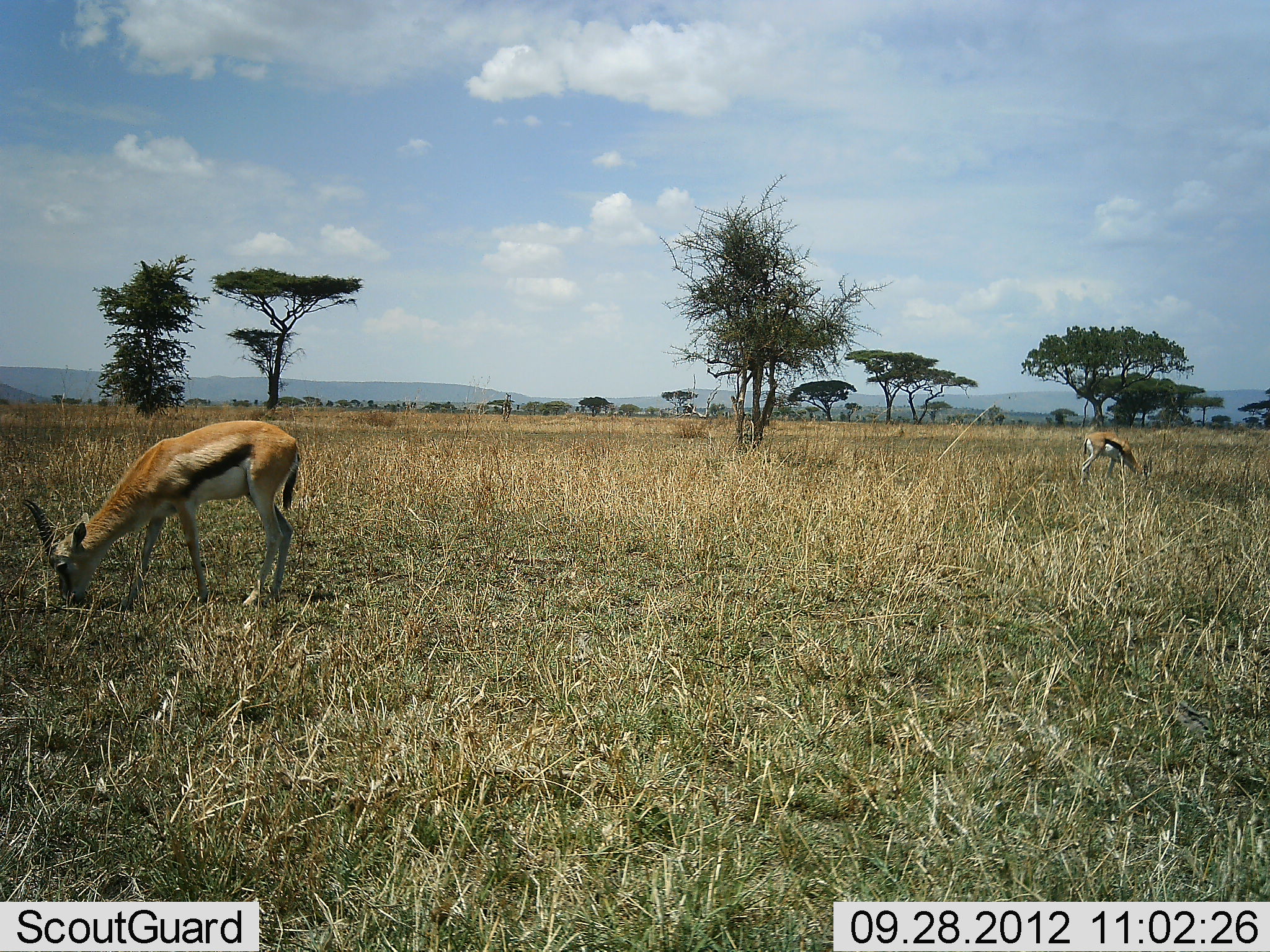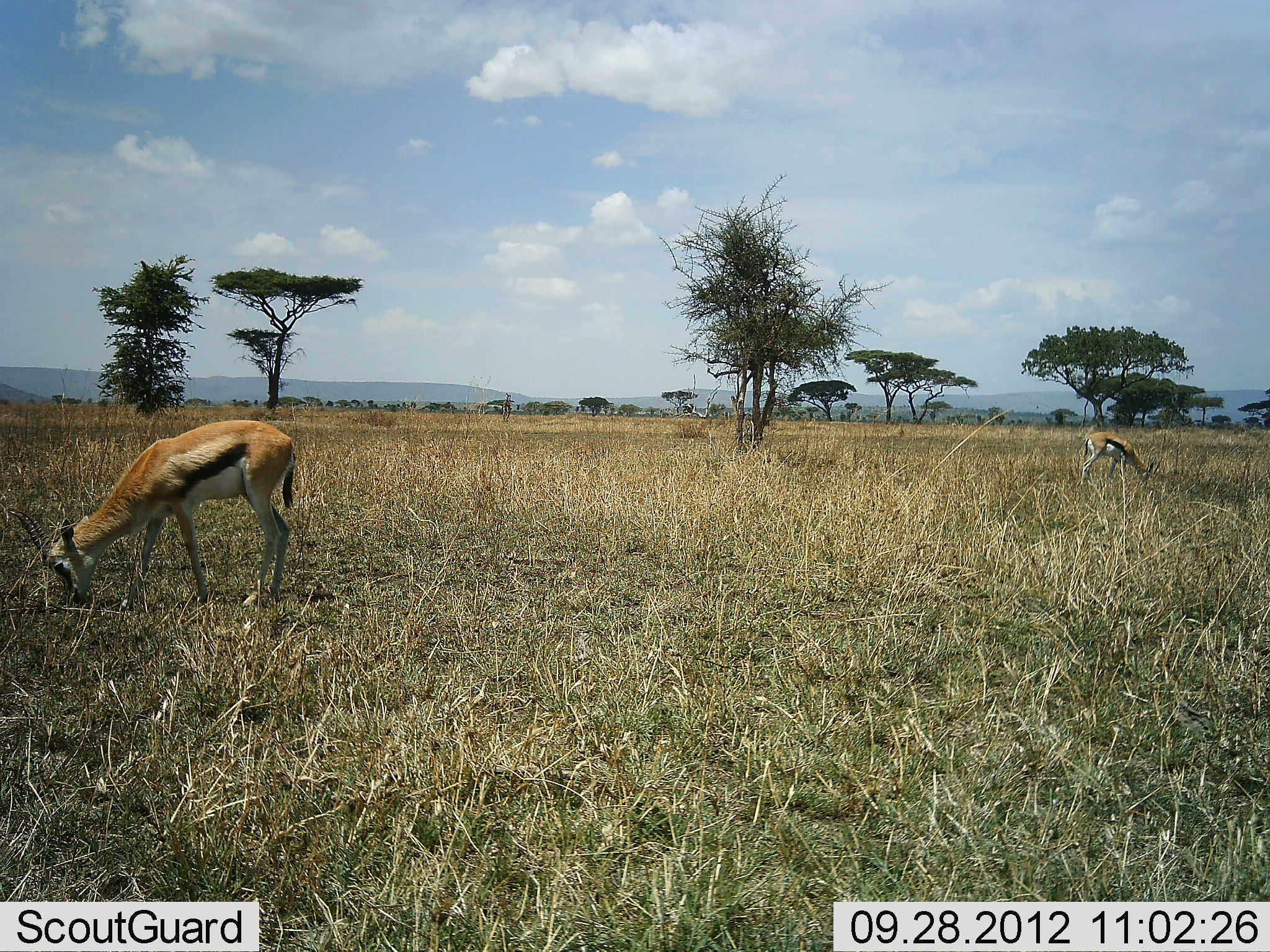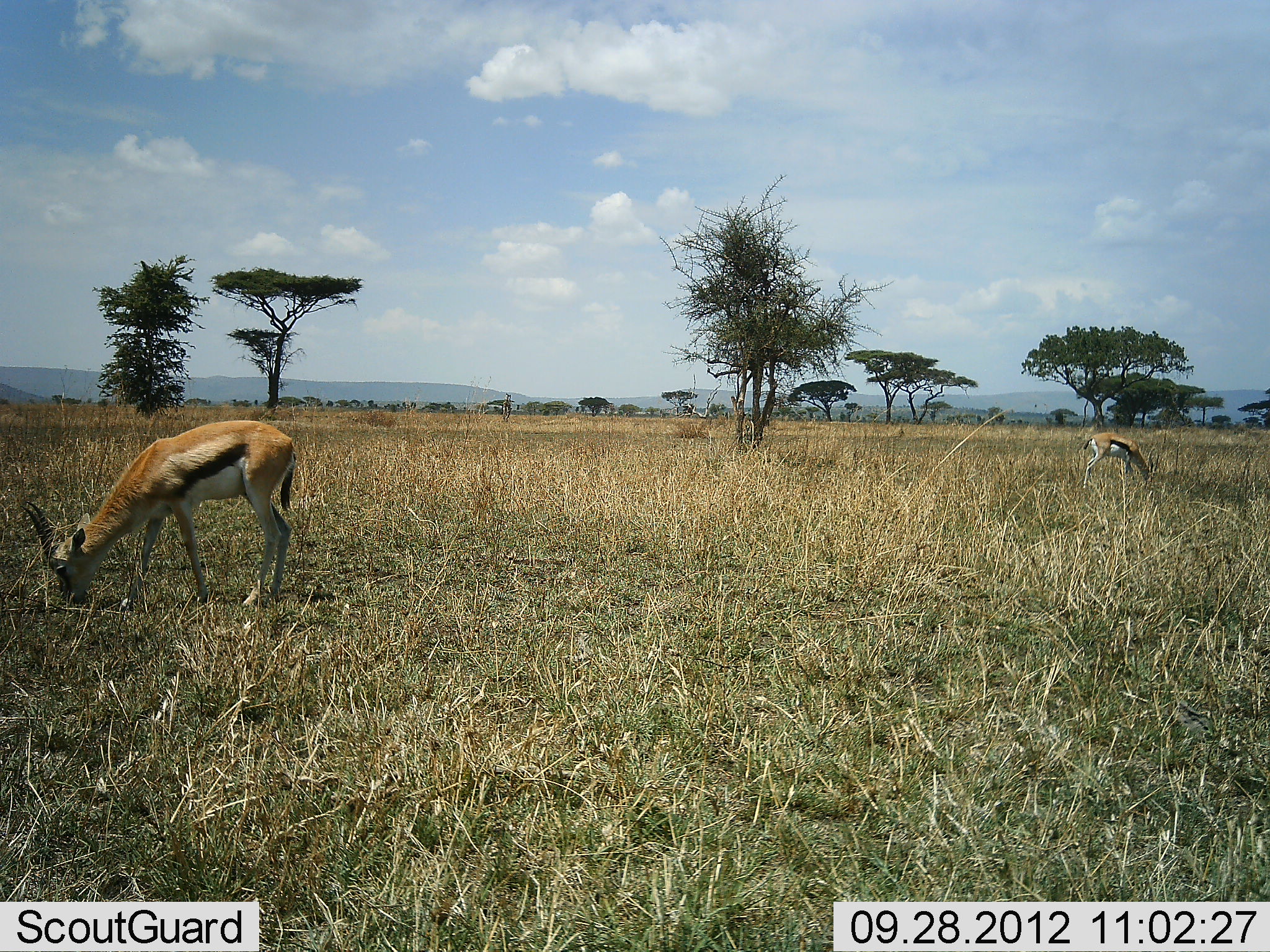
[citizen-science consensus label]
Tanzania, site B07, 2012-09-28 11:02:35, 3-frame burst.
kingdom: Animalia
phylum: Chordata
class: Mammalia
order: Artiodactyla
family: Bovidae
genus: Eudorcas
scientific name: Eudorcas thomsonii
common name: thomson's gazelle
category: gazellethomsons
Gazellethomsons (thomson's gazelle) (Eudorcas thomsonii), count 2. Behavior (volunteer vote fractions): standing 20%, resting 0%, moving 0%, interacting 0%. Young present (vote fraction): 0%. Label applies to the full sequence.